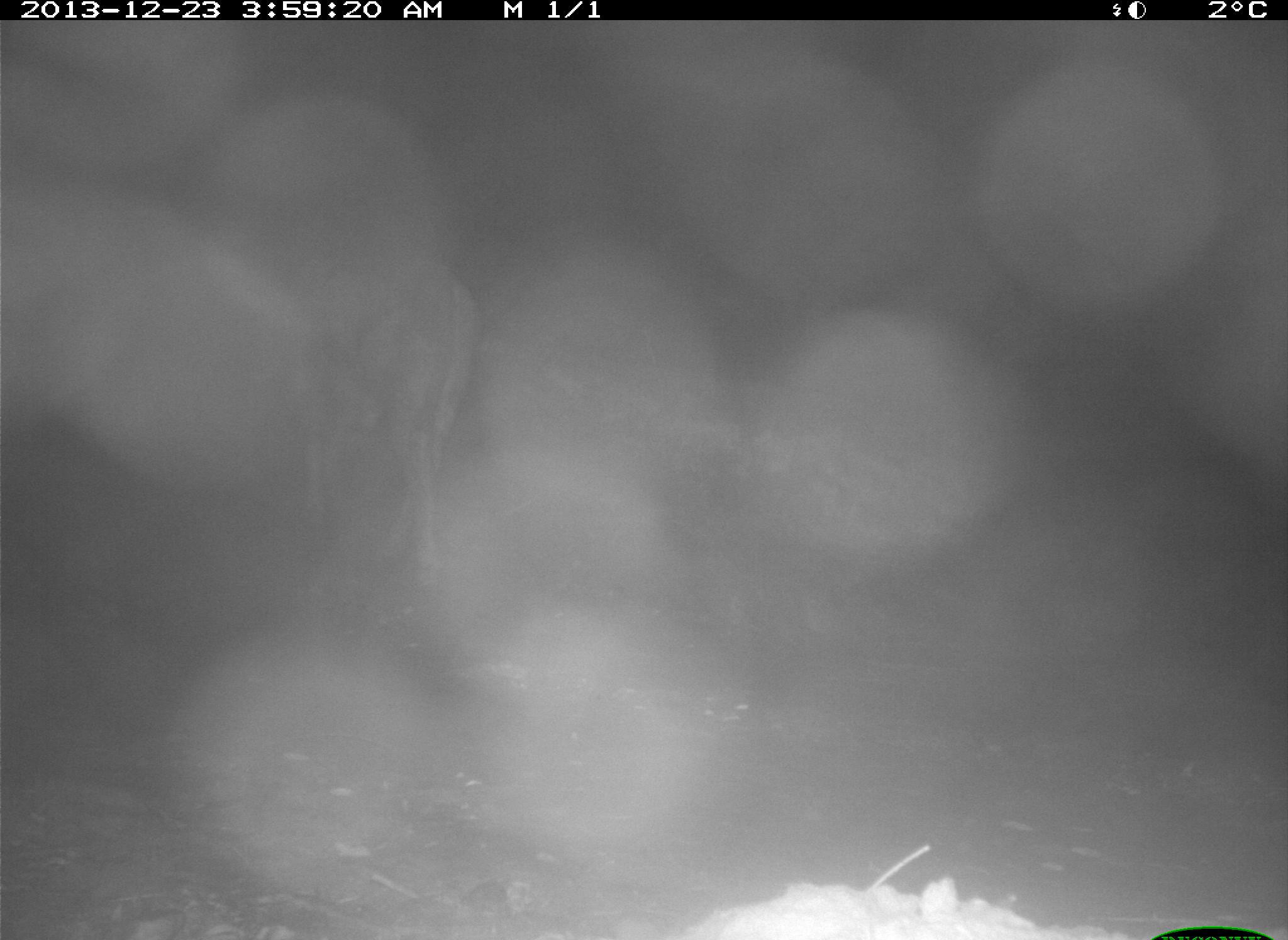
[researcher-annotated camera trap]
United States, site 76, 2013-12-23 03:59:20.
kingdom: Animalia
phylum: Chordata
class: Mammalia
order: Artiodactyla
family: Bovidae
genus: Bos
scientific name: Bos taurus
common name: cow